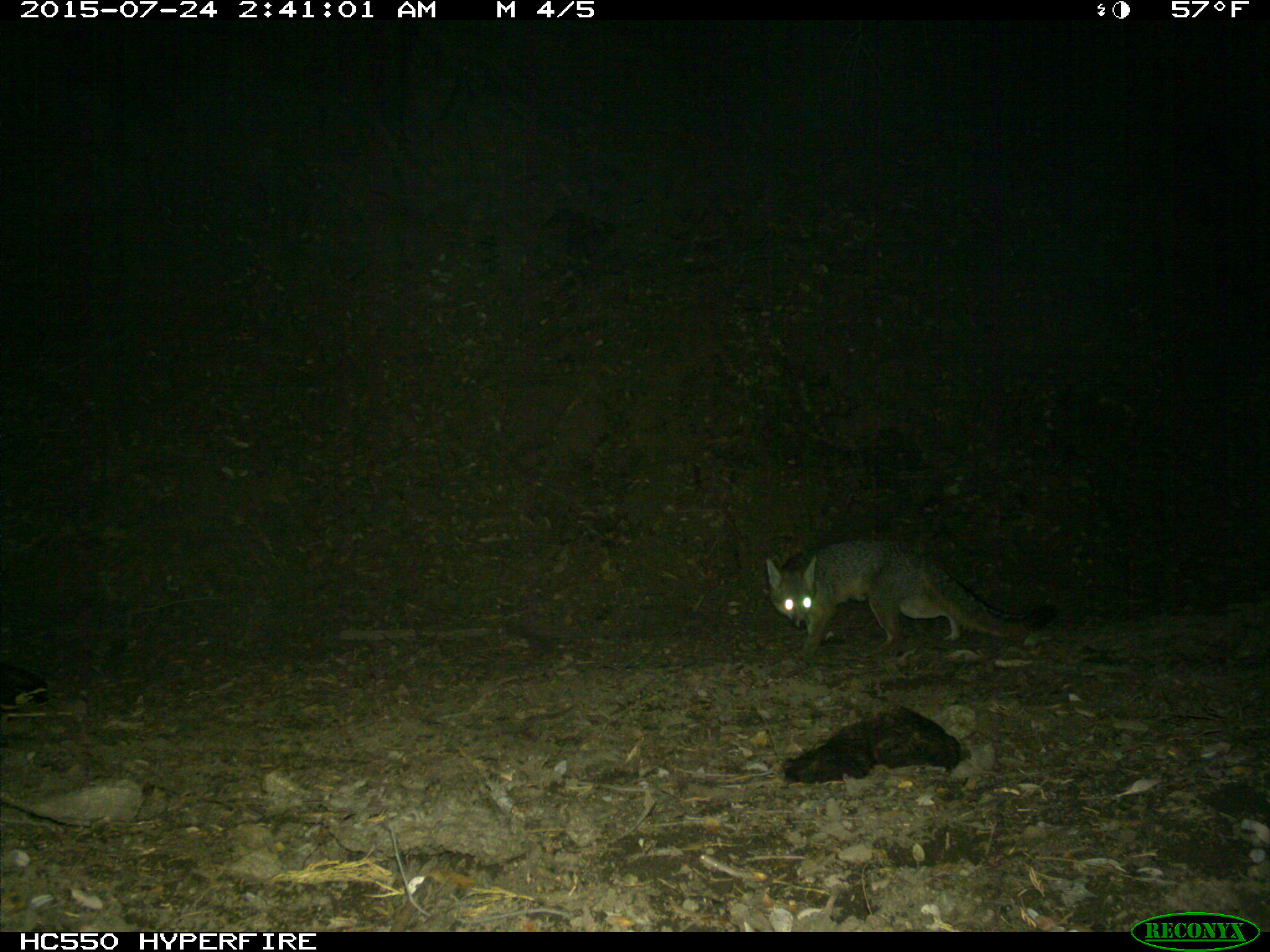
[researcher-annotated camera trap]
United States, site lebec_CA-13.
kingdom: Animalia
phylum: Chordata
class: Mammalia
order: Carnivora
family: Canidae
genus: Urocyon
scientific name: Urocyon cinereoargenteus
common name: gray fox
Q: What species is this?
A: Urocyon cinereoargenteus (gray fox).